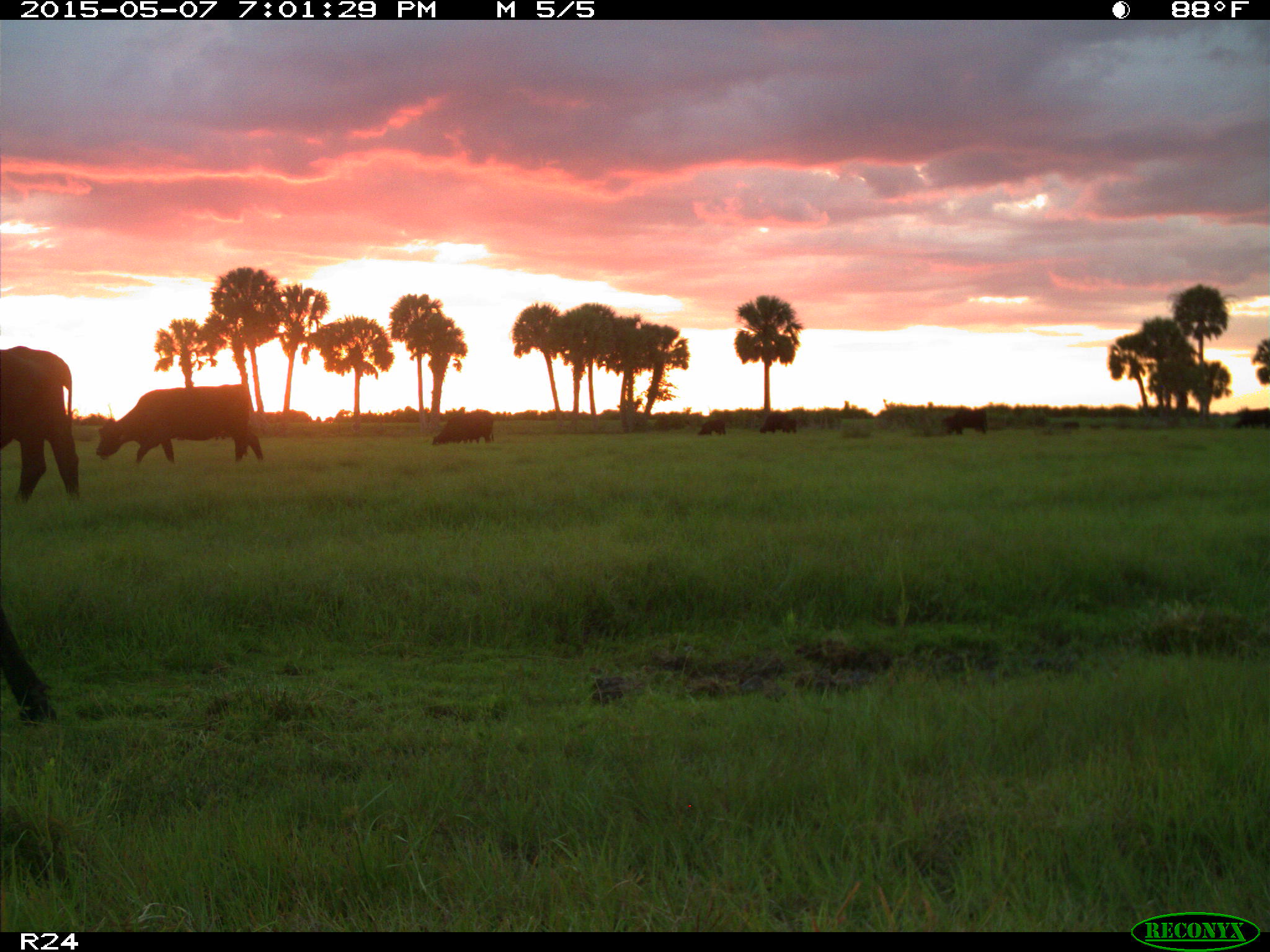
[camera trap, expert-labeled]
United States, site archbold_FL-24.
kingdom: Animalia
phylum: Chordata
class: Mammalia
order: Artiodactyla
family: Bovidae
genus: Bos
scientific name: Bos taurus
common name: domestic cow